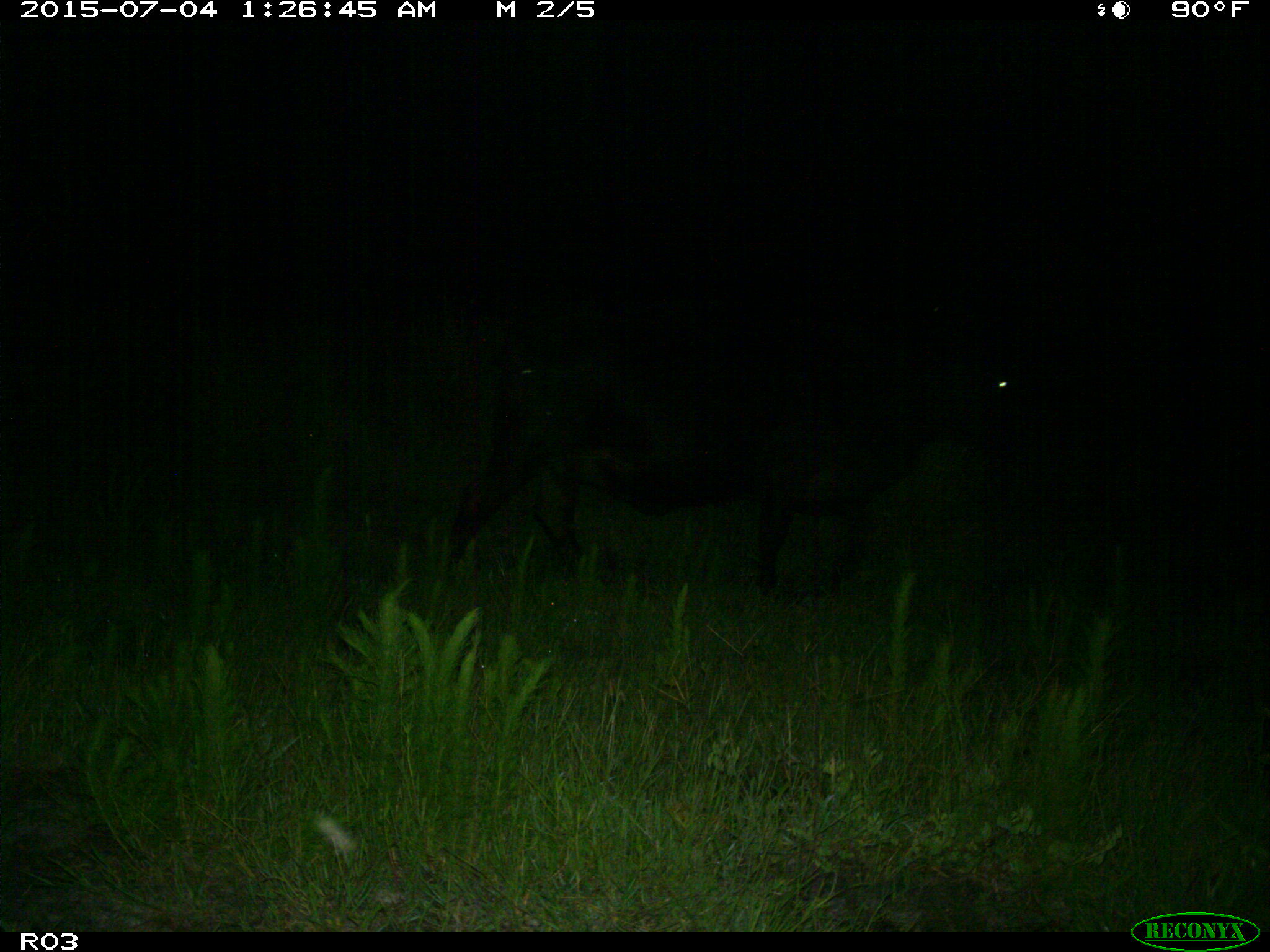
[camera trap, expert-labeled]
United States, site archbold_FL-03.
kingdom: Animalia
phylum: Chordata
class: Mammalia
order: Artiodactyla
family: Bovidae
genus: Bos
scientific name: Bos taurus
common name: domestic cow